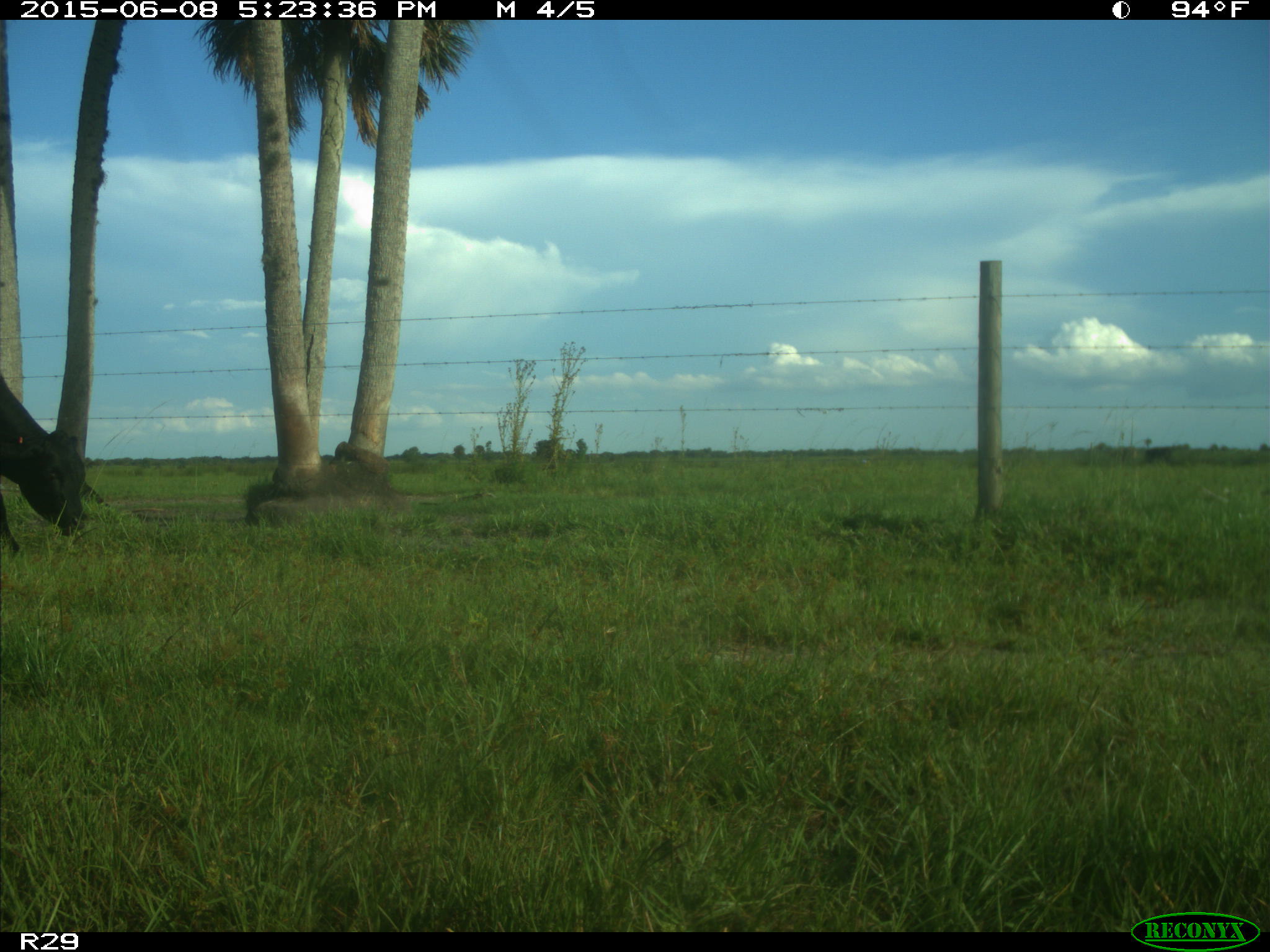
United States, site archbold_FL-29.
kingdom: Animalia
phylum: Chordata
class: Mammalia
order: Artiodactyla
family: Bovidae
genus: Bos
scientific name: Bos taurus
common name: domestic cow